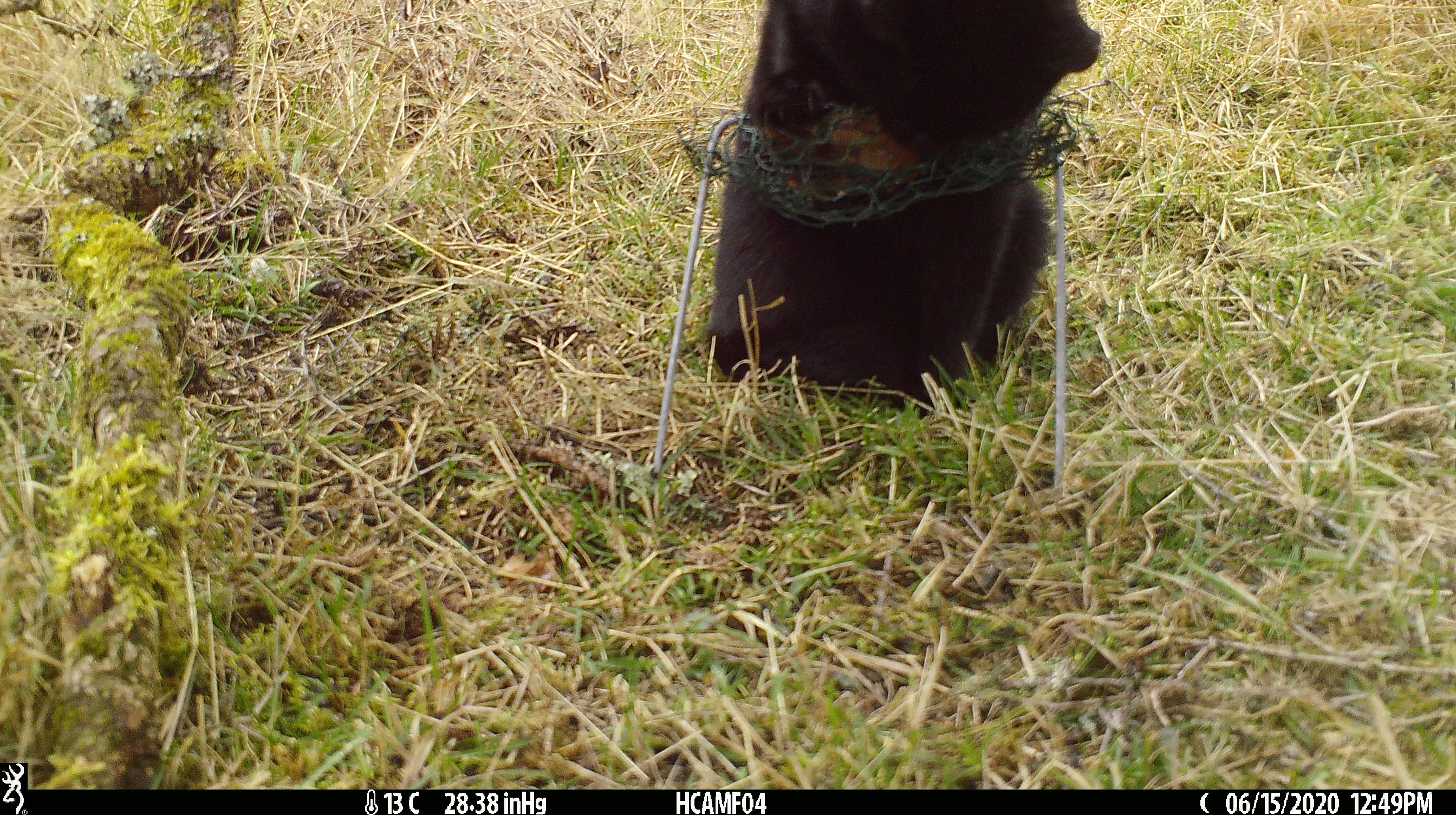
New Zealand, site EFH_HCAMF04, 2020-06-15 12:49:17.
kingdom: Animalia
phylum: Chordata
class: Mammalia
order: Carnivora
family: Felidae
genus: Felis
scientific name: Felis catus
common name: domestic cat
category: cat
Cat (domestic cat) (Felis catus).